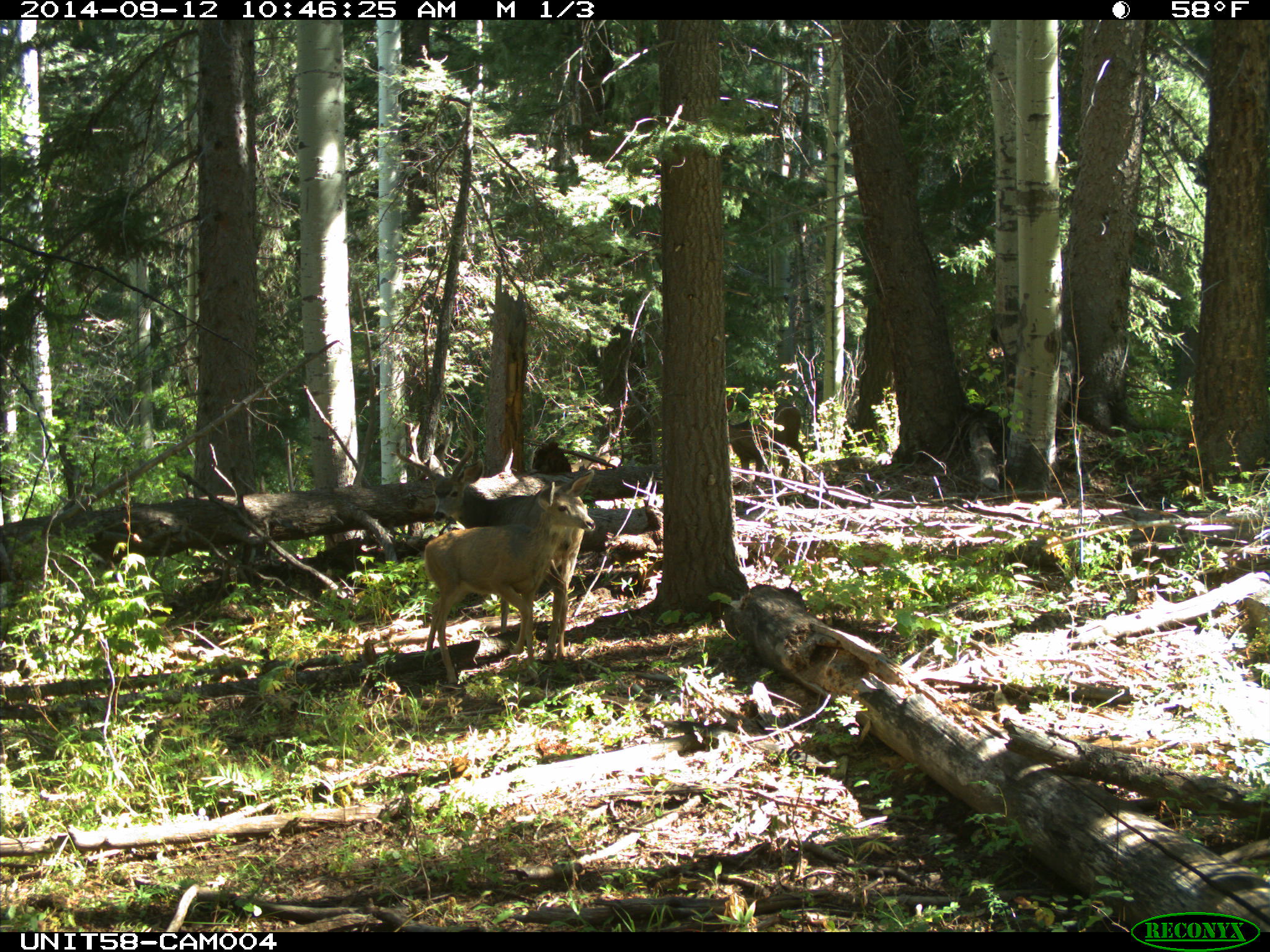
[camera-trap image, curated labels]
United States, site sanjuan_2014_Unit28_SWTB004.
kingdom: Animalia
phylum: Chordata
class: Mammalia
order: Artiodactyla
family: Cervidae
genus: Odocoileus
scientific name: Odocoileus hemionus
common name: mule deer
Odocoileus hemionus (mule deer).